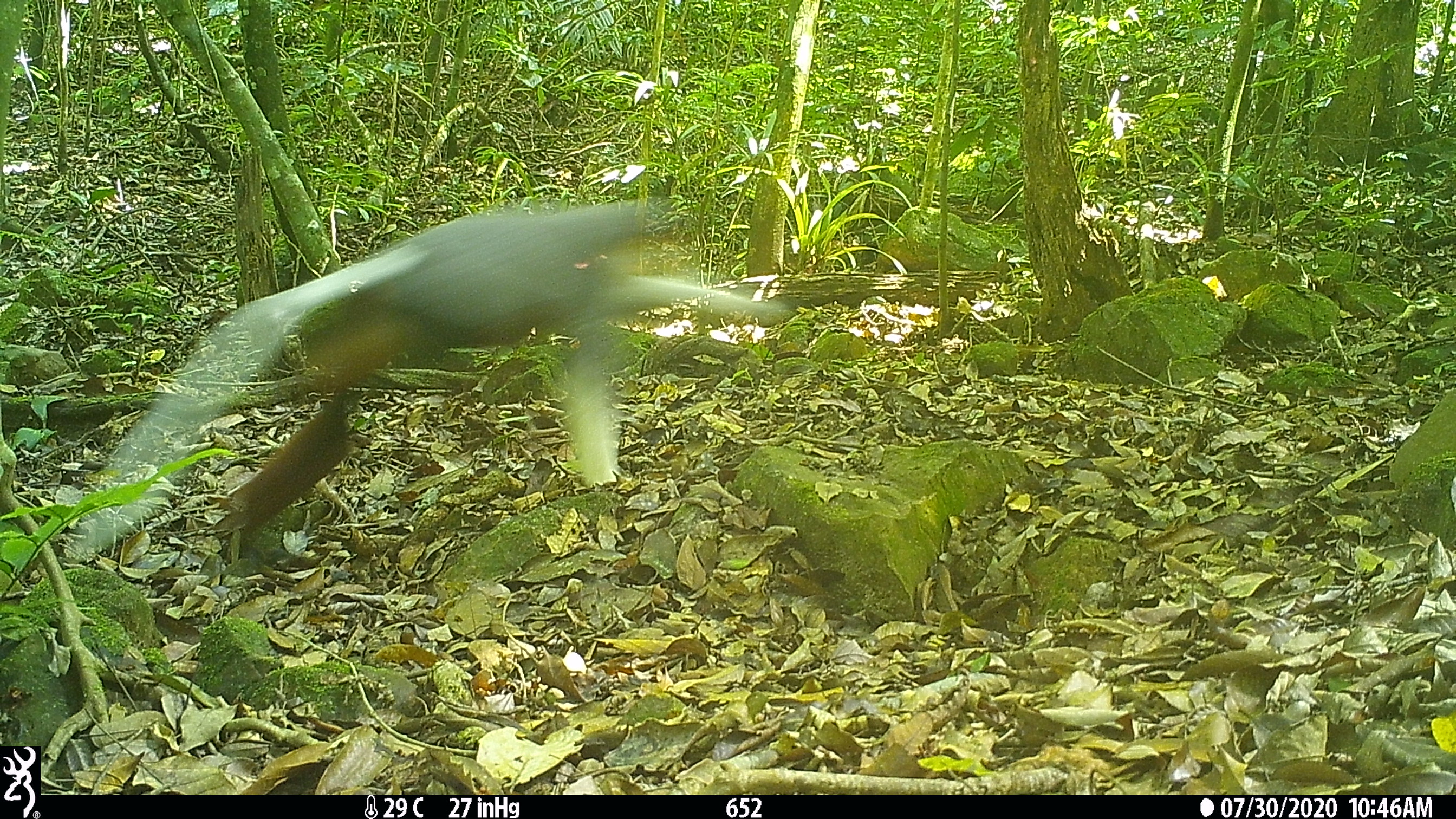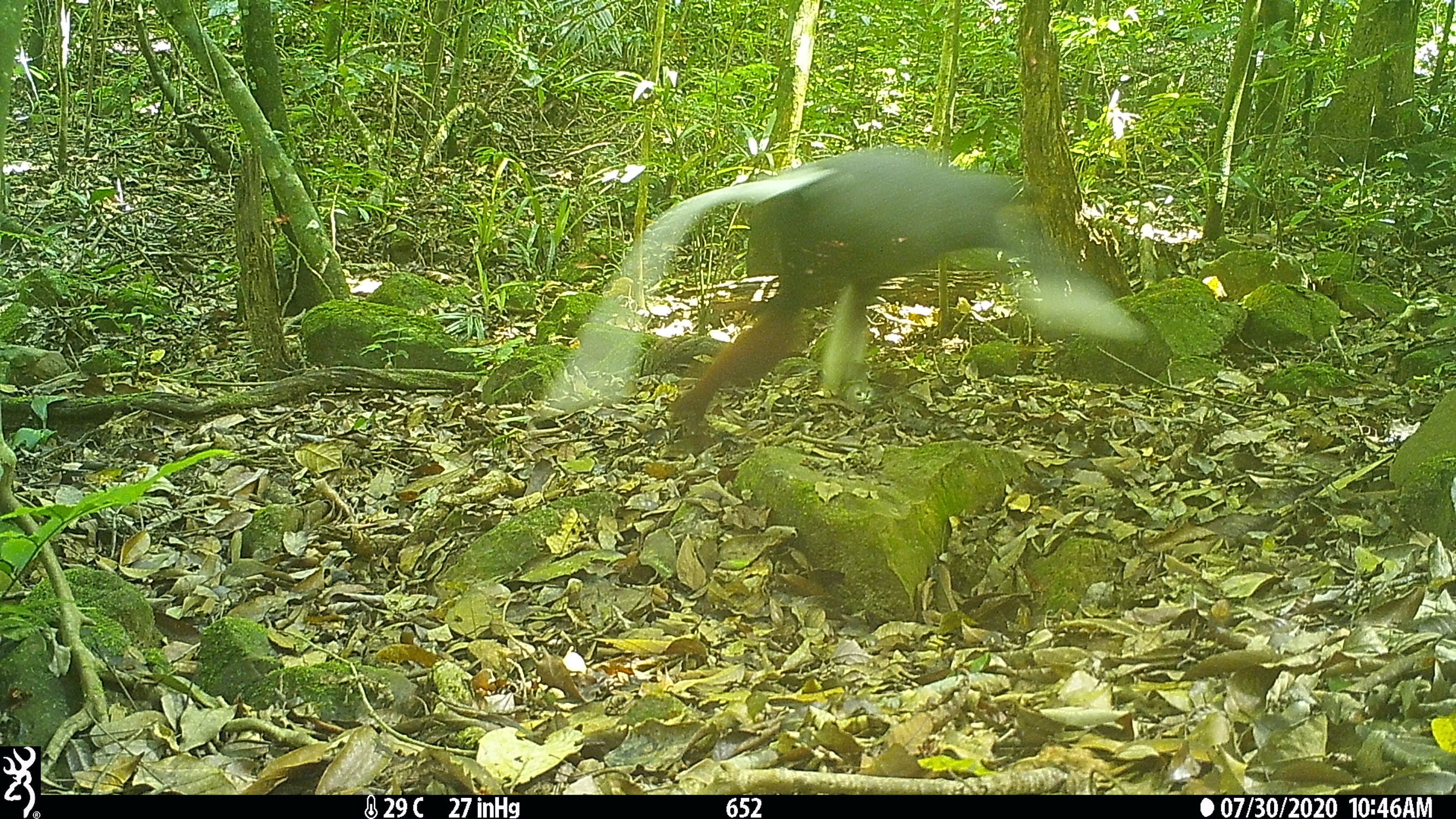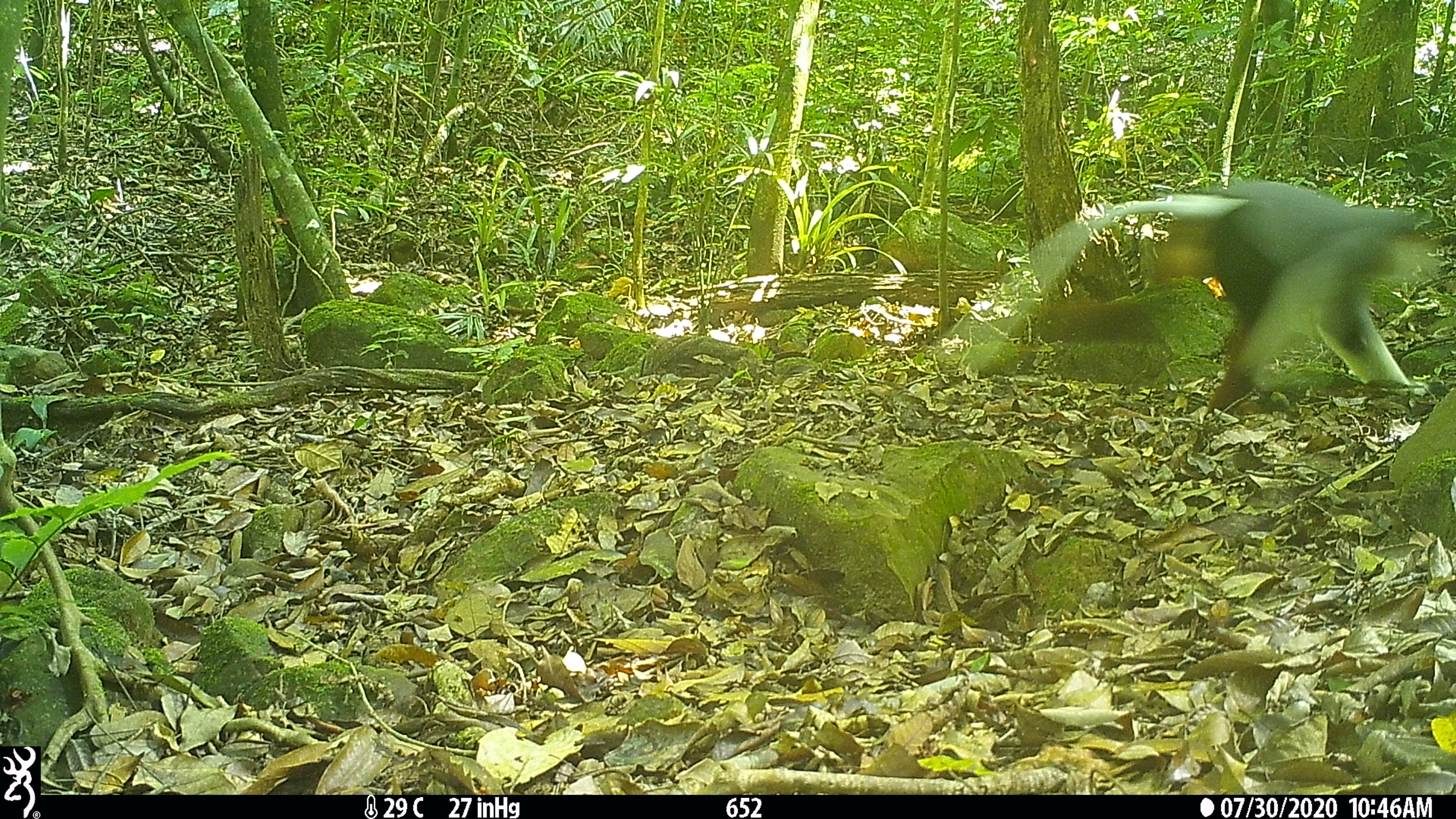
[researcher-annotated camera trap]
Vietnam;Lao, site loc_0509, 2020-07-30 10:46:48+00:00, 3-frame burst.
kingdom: Animalia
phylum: Chordata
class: Mammalia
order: Primates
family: Cercopithecidae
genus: Pygathrix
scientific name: Pygathrix nemaeus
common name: red-shanked douc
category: red shanked douc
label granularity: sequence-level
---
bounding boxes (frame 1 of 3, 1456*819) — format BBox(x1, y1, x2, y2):
red shanked douc: BBox(84, 197, 787, 540)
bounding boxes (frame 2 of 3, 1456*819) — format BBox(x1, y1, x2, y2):
red shanked douc: BBox(534, 143, 1143, 421)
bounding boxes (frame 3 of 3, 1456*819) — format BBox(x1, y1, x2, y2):
red shanked douc: BBox(967, 178, 1432, 418)